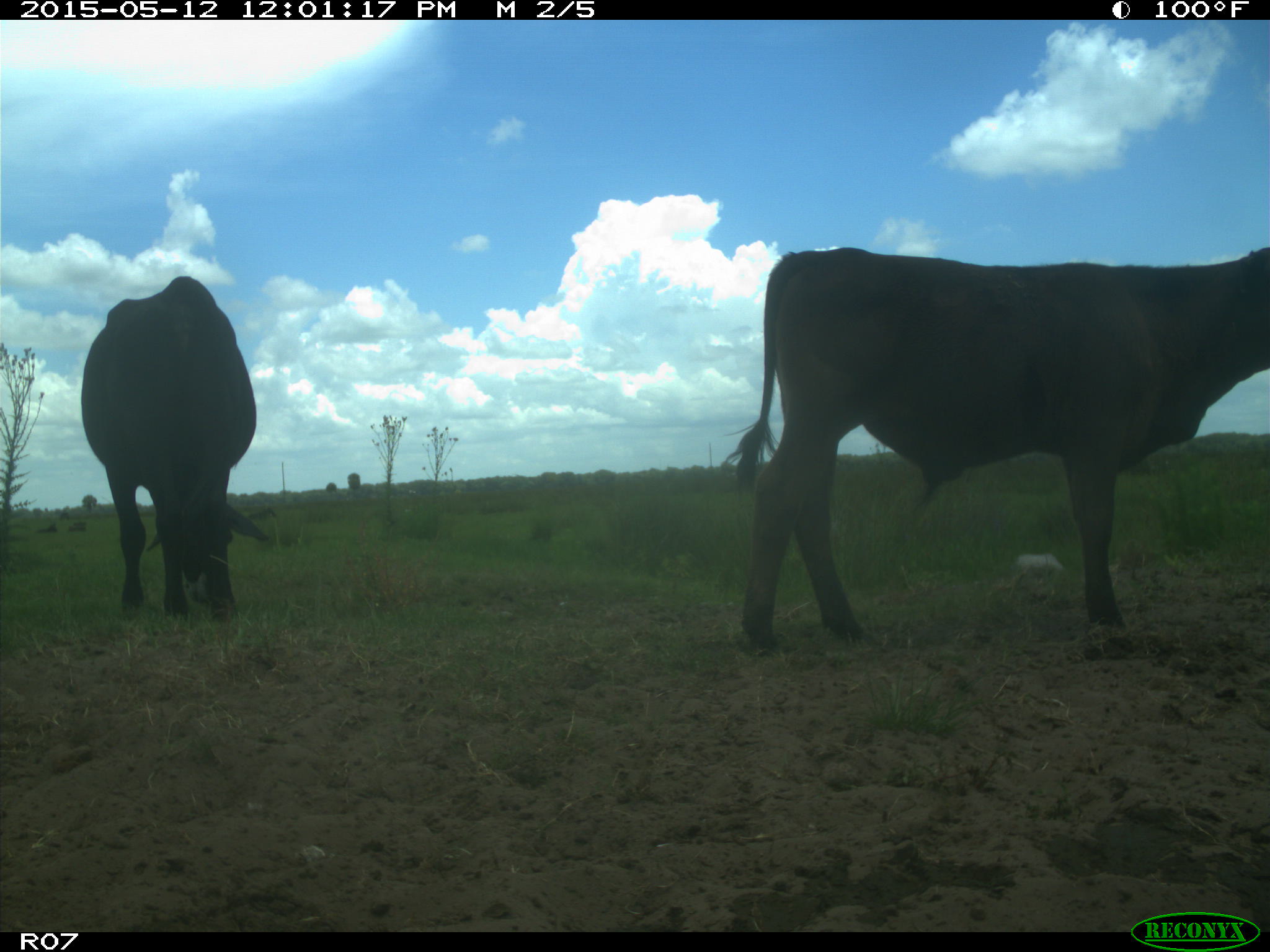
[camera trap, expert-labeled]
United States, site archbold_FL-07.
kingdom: Animalia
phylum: Chordata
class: Mammalia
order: Artiodactyla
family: Bovidae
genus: Bos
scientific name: Bos taurus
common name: domestic cow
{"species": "Bos taurus (domestic cow)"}